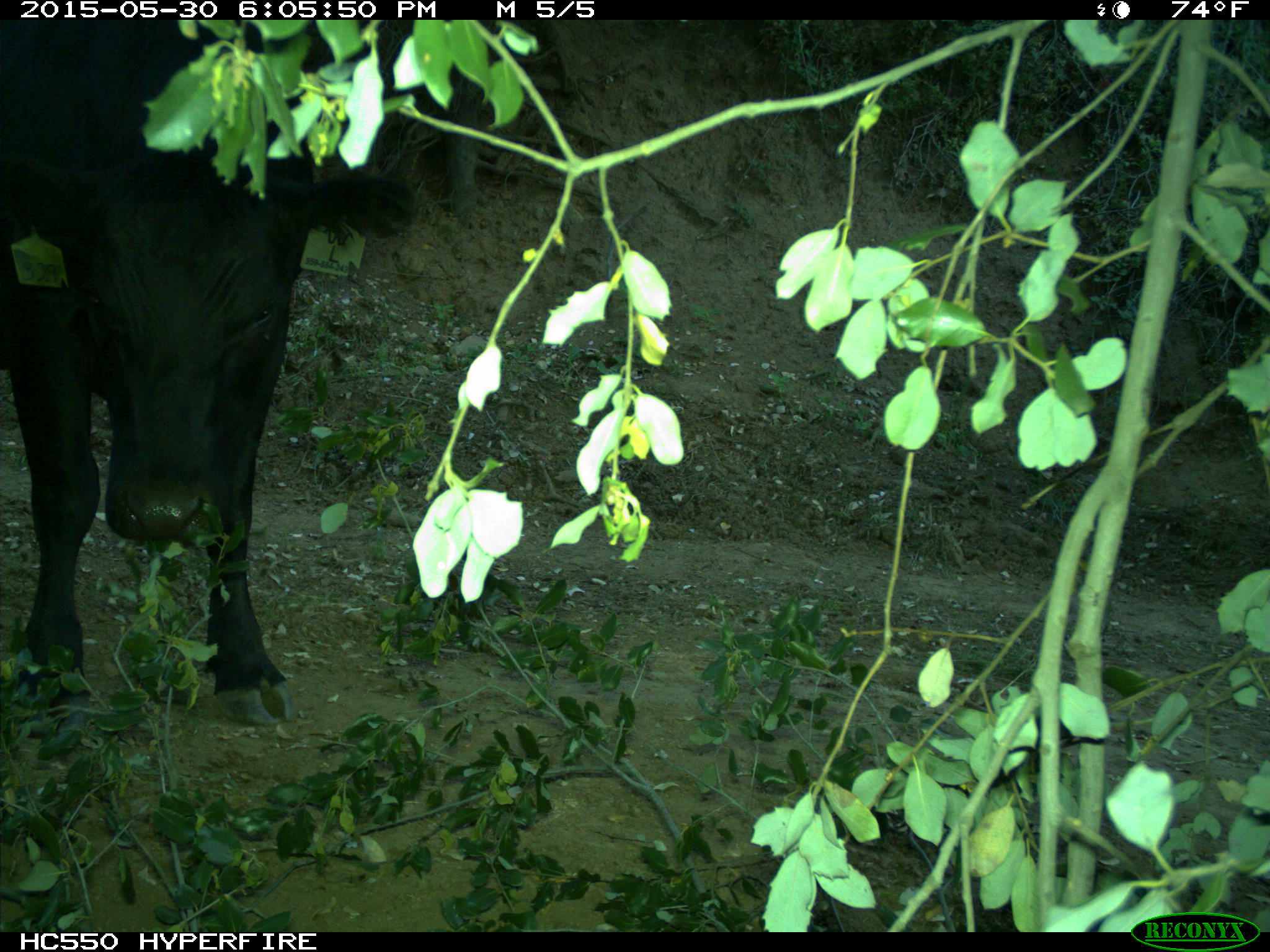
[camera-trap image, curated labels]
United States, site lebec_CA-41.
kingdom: Animalia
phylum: Chordata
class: Mammalia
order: Artiodactyla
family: Bovidae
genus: Bos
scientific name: Bos taurus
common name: domestic cow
Bos taurus (domestic cow).